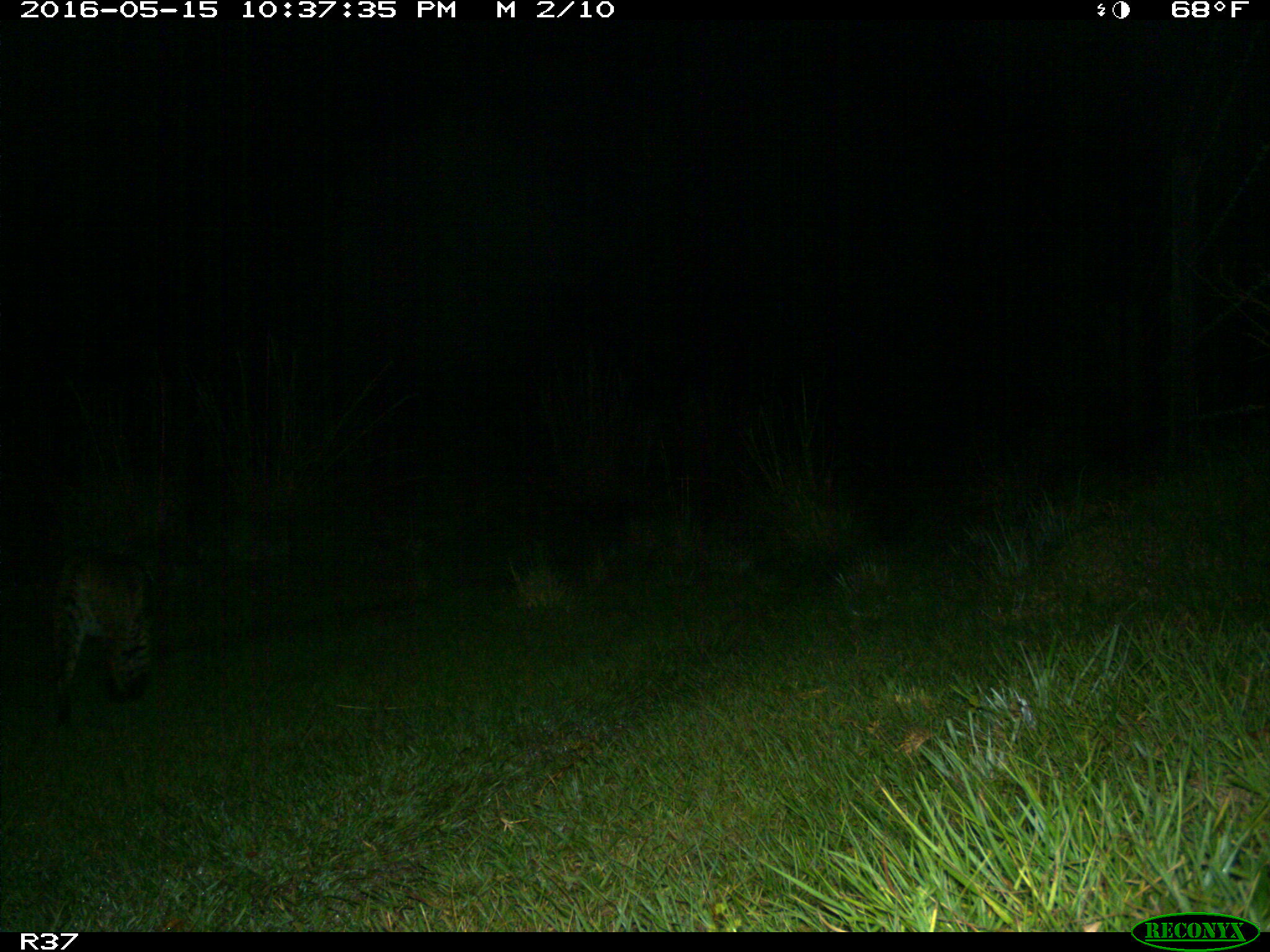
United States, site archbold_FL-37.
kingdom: Animalia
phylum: Chordata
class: Mammalia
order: Carnivora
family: Felidae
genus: Lynx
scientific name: Lynx rufus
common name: bobcat